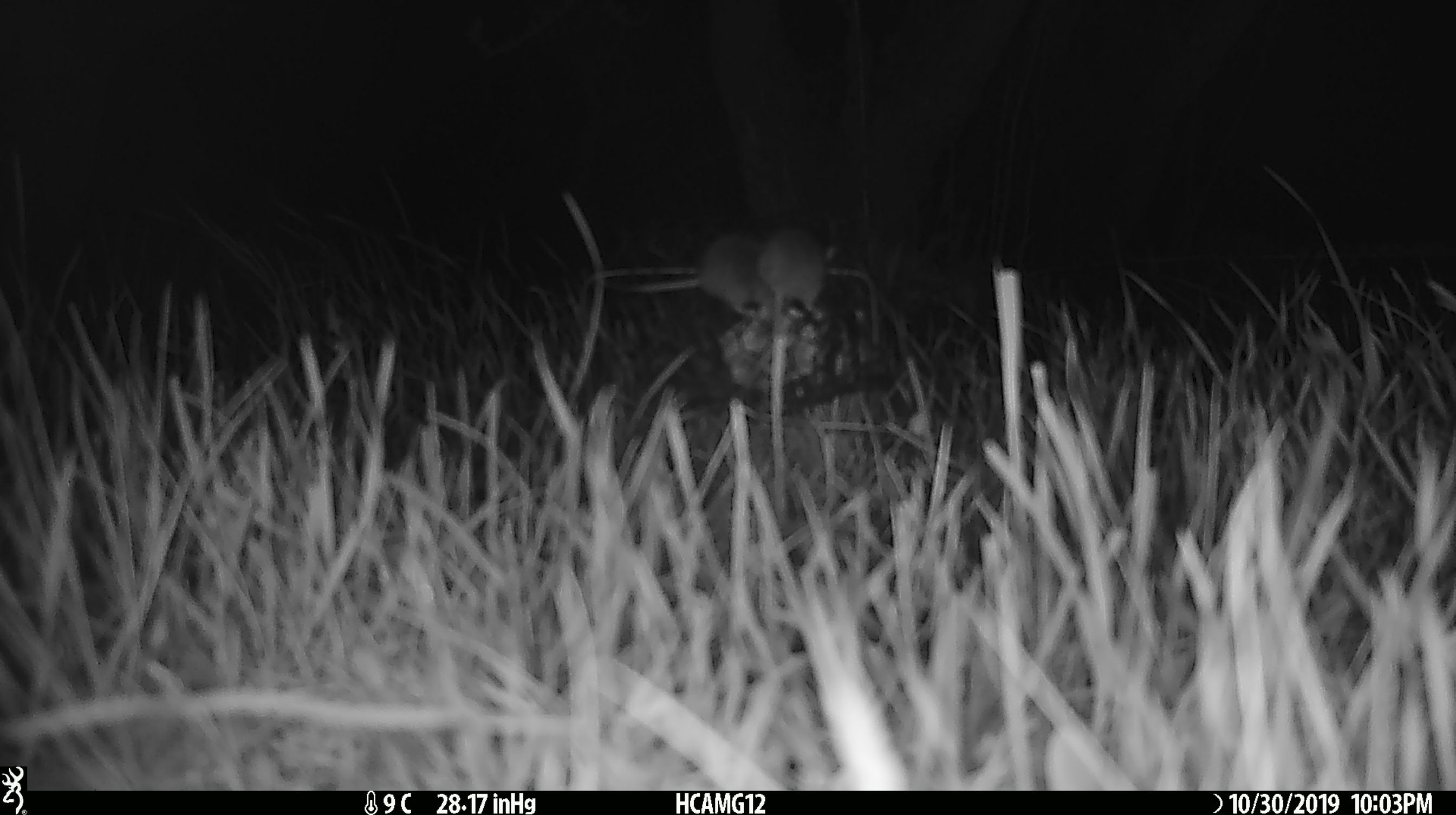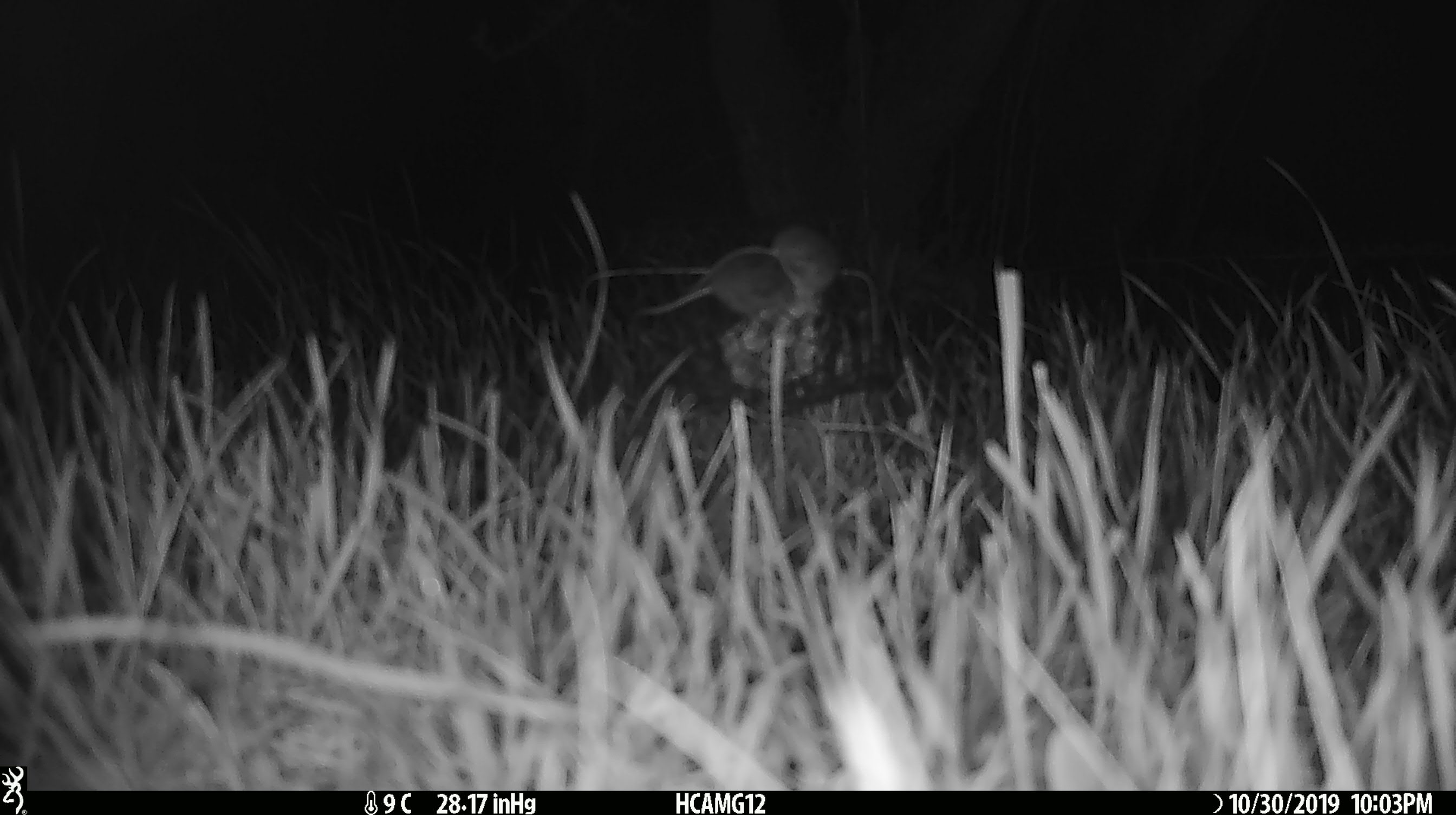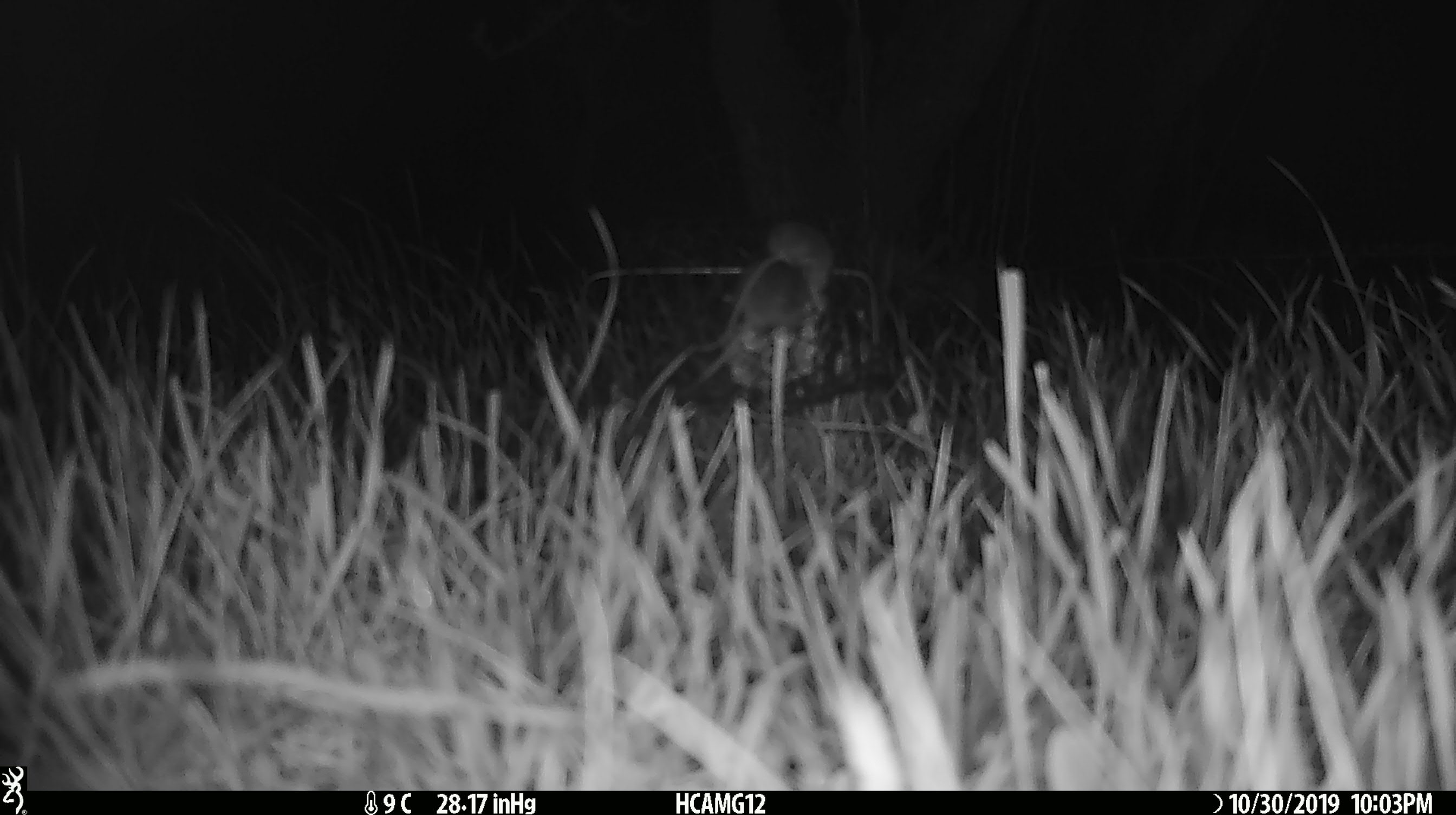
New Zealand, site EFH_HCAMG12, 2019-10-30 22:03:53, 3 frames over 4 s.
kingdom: Animalia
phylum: Chordata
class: Mammalia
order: Rodentia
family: Muridae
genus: Mus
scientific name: Mus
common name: mouse